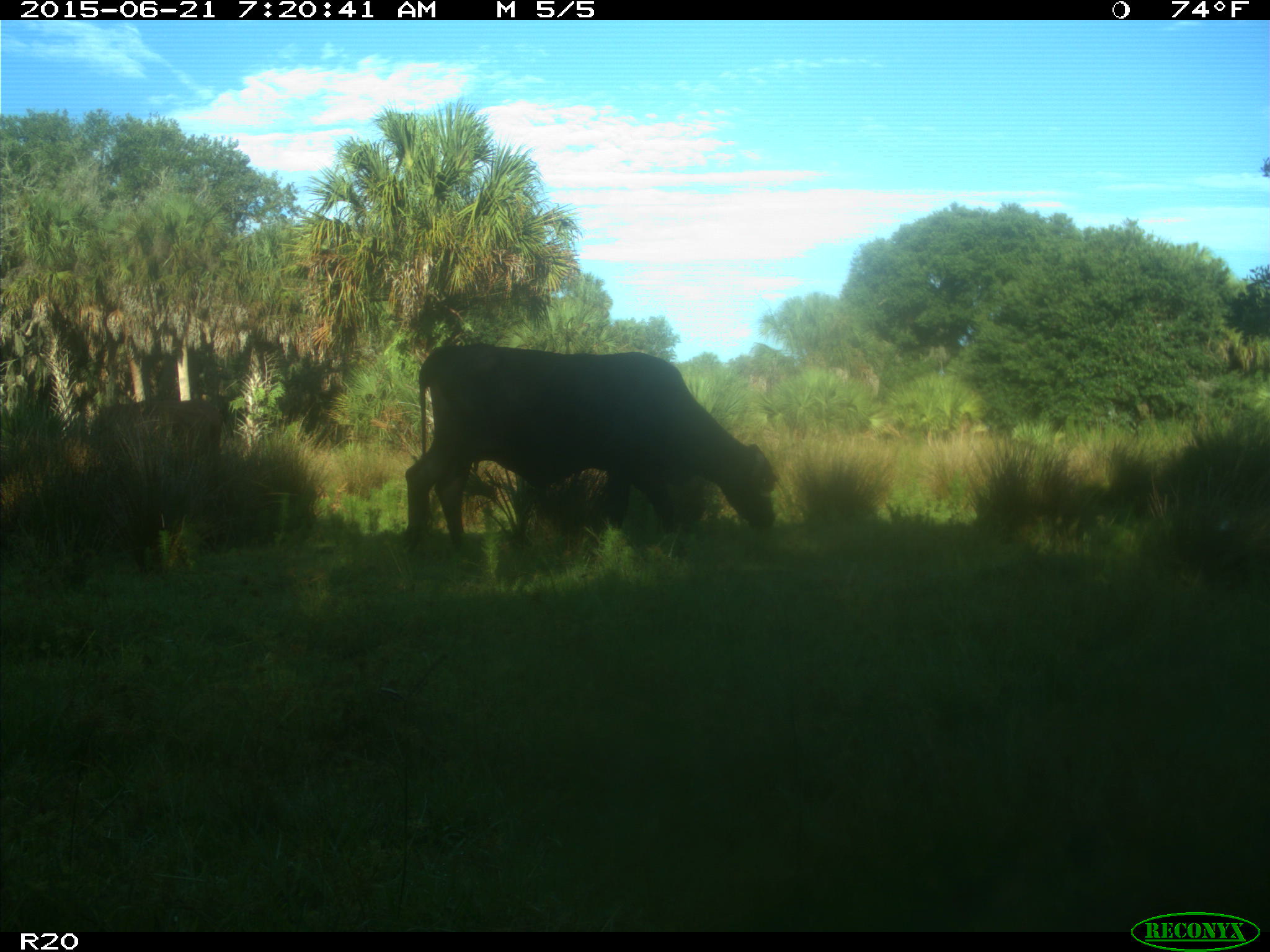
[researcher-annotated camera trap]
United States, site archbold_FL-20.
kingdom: Animalia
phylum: Chordata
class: Mammalia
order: Artiodactyla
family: Bovidae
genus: Bos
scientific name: Bos taurus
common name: domestic cow